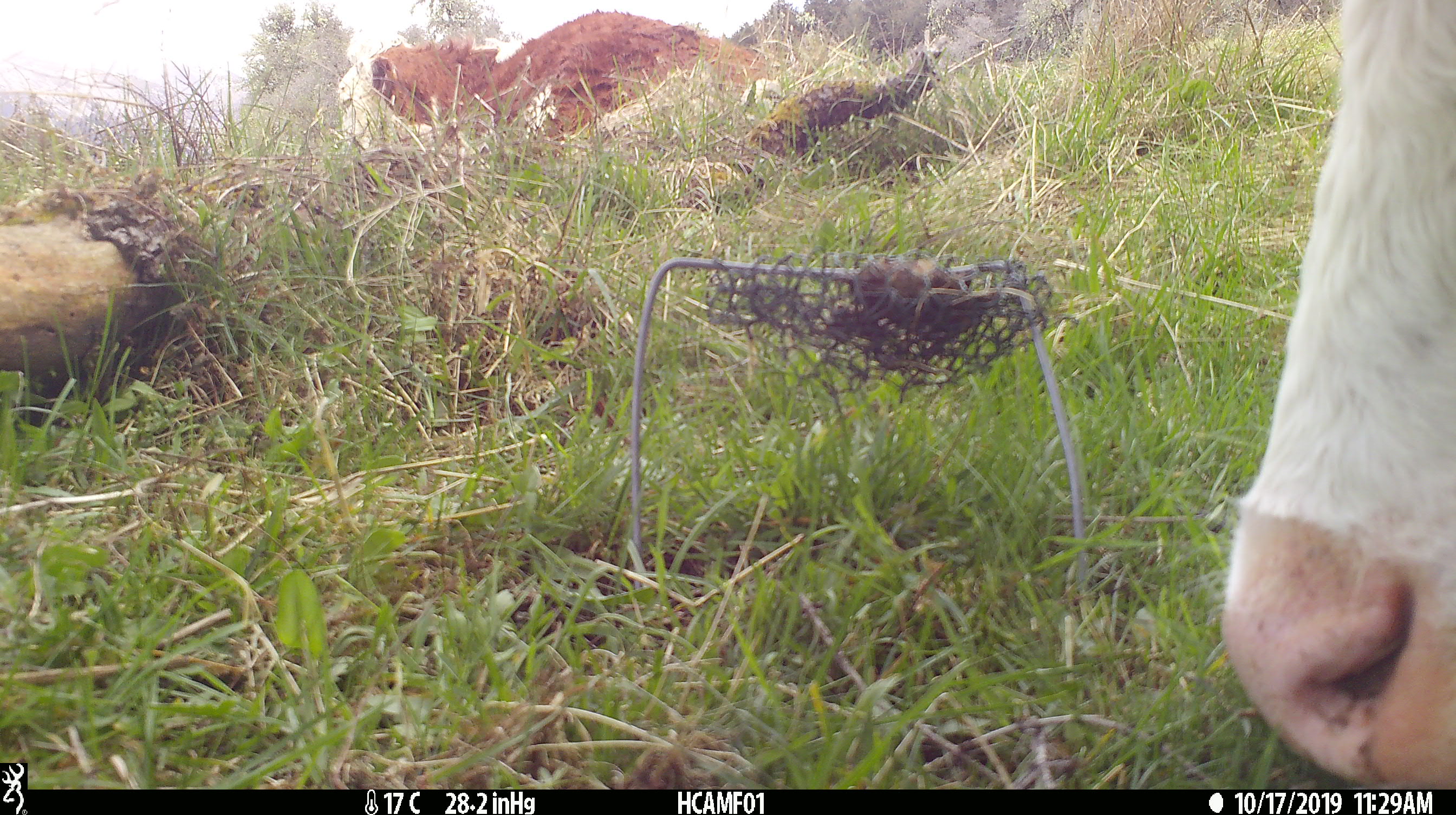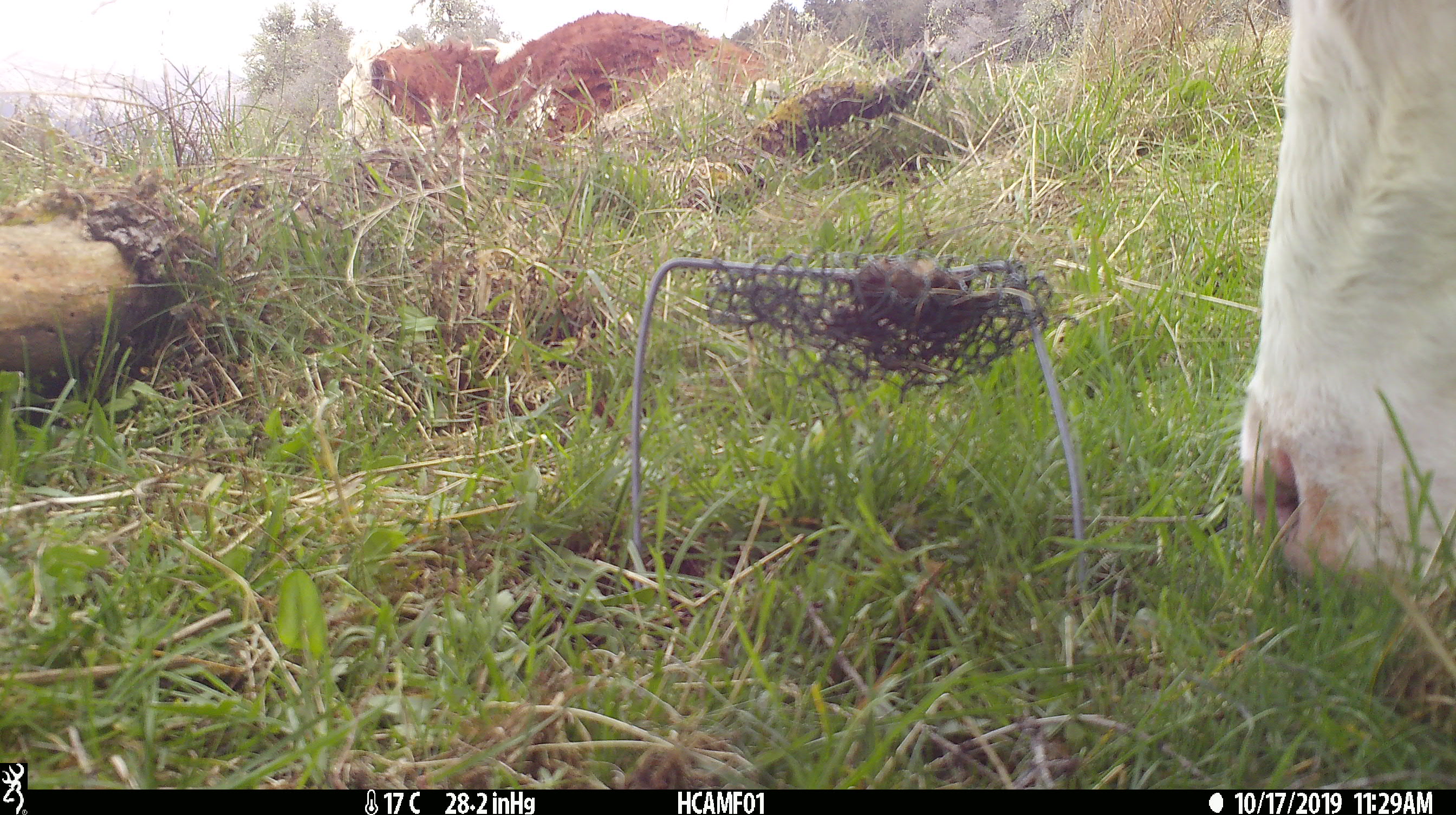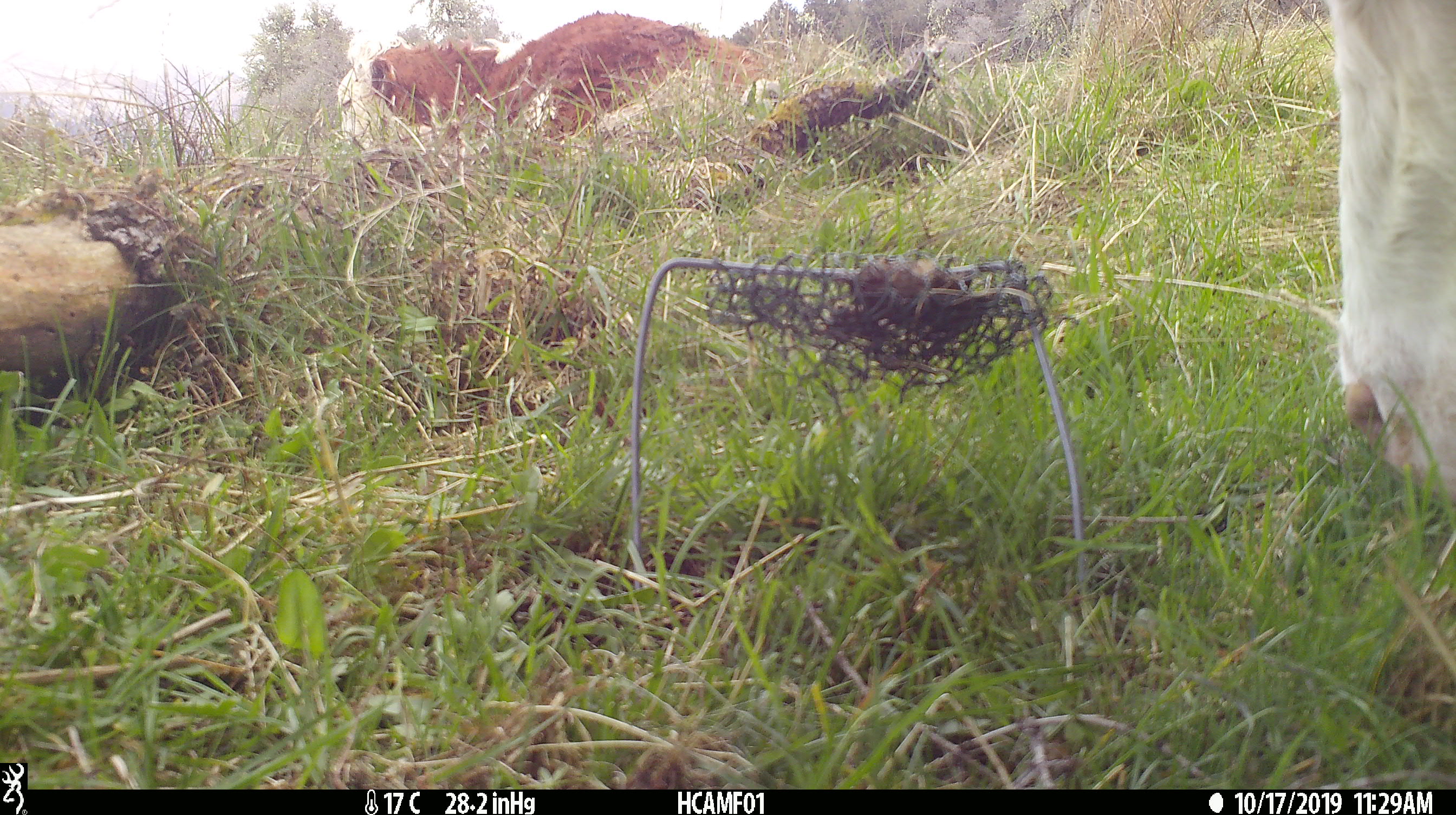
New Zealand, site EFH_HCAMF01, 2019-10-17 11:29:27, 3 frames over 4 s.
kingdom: Animalia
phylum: Chordata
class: Mammalia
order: Artiodactyla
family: Bovidae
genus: Bos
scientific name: Bos taurus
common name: domestic cow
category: cow